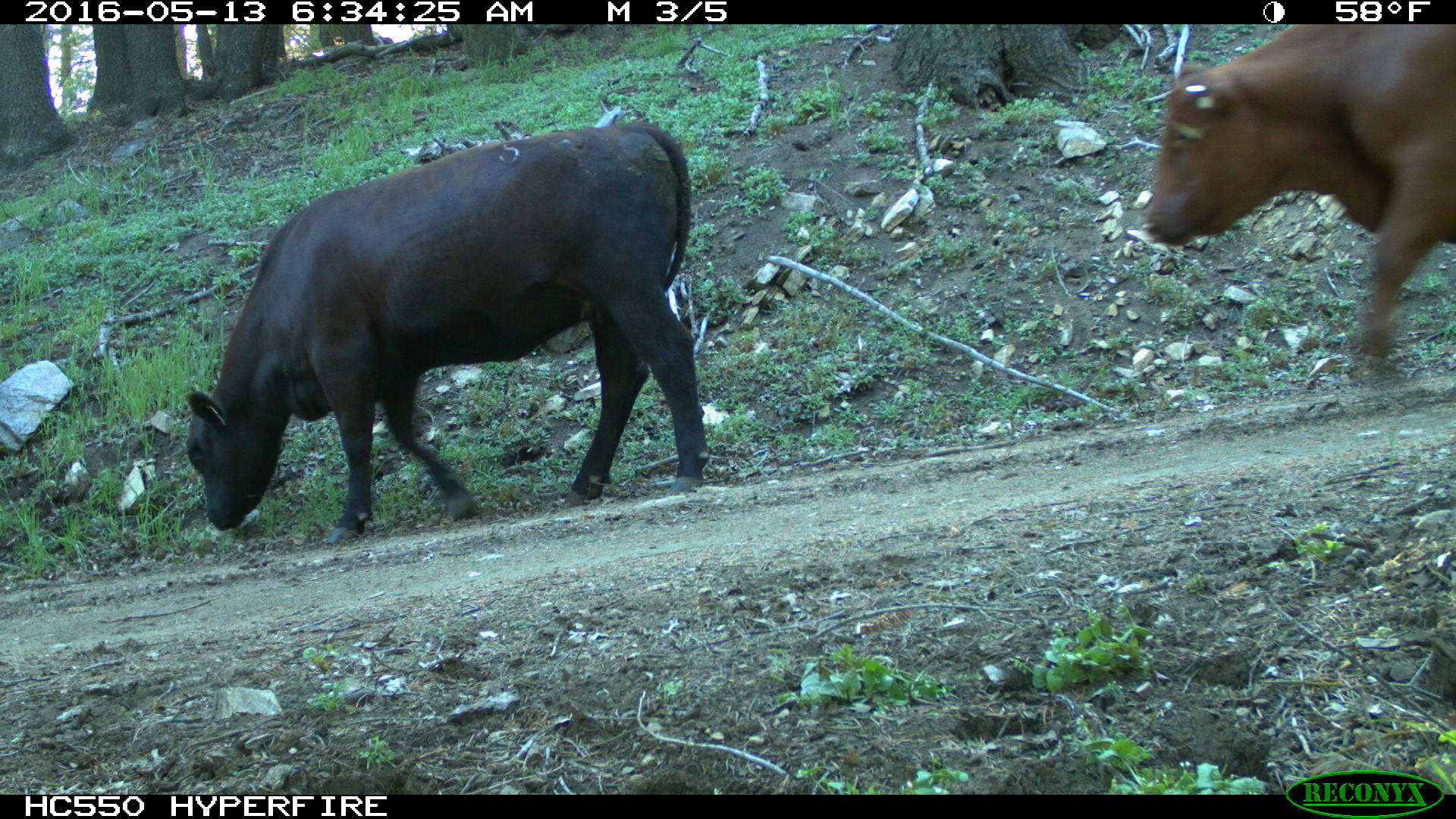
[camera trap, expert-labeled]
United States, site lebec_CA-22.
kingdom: Animalia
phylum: Chordata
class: Mammalia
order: Artiodactyla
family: Bovidae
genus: Bos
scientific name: Bos taurus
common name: domestic cow